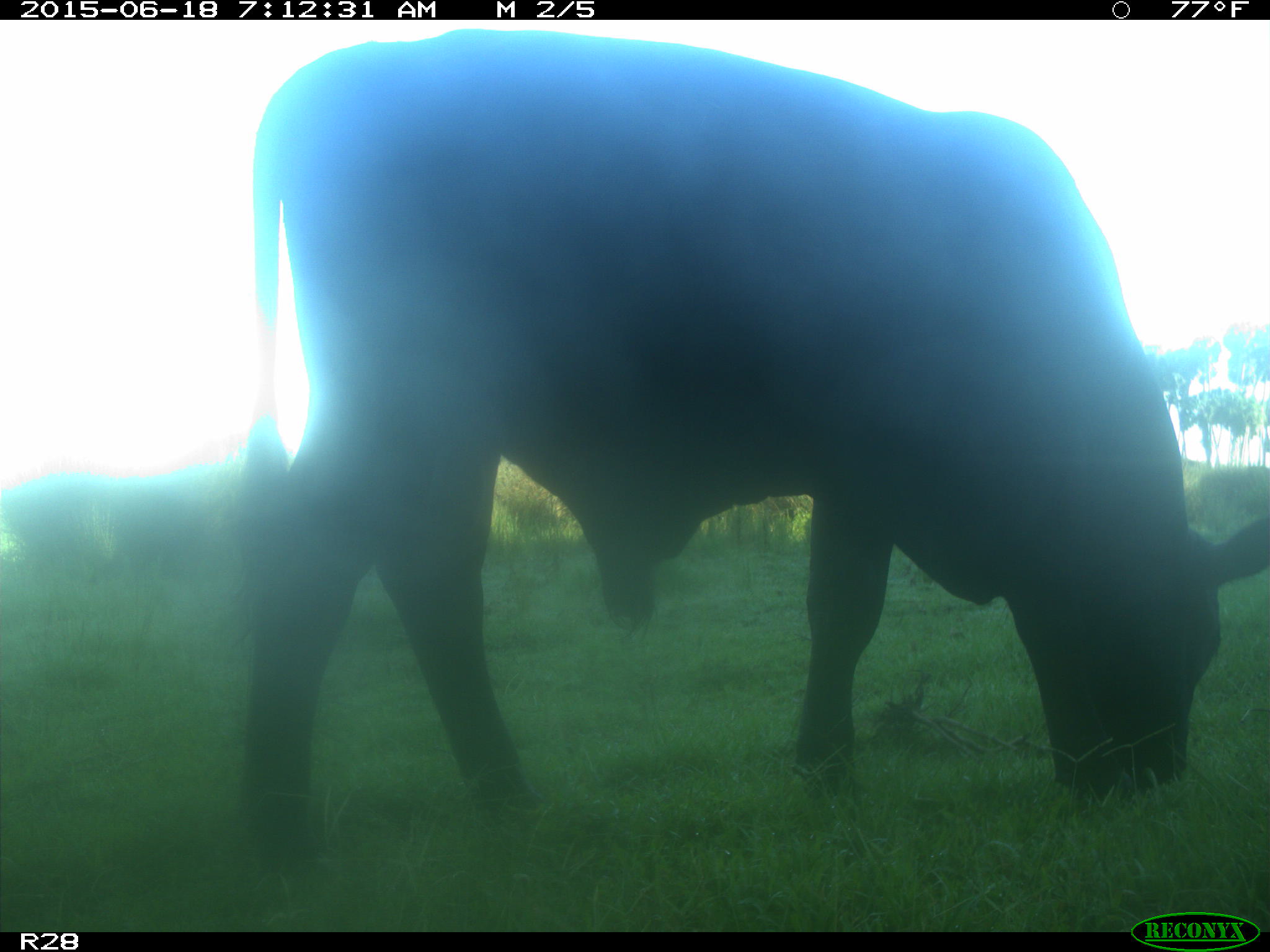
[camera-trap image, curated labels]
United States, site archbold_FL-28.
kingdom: Animalia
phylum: Chordata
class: Mammalia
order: Artiodactyla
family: Bovidae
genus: Bos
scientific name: Bos taurus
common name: domestic cow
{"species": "Bos taurus (domestic cow)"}